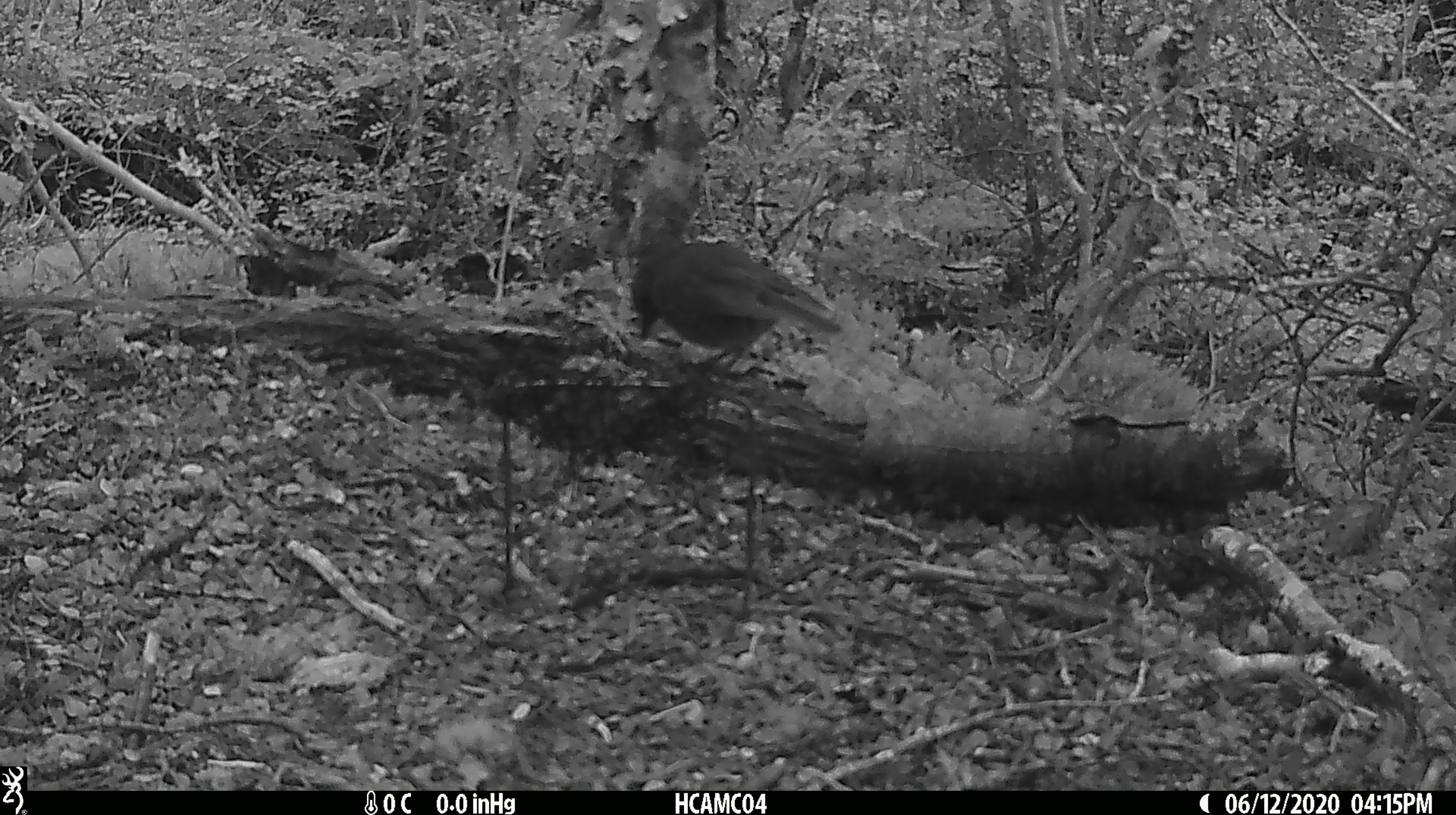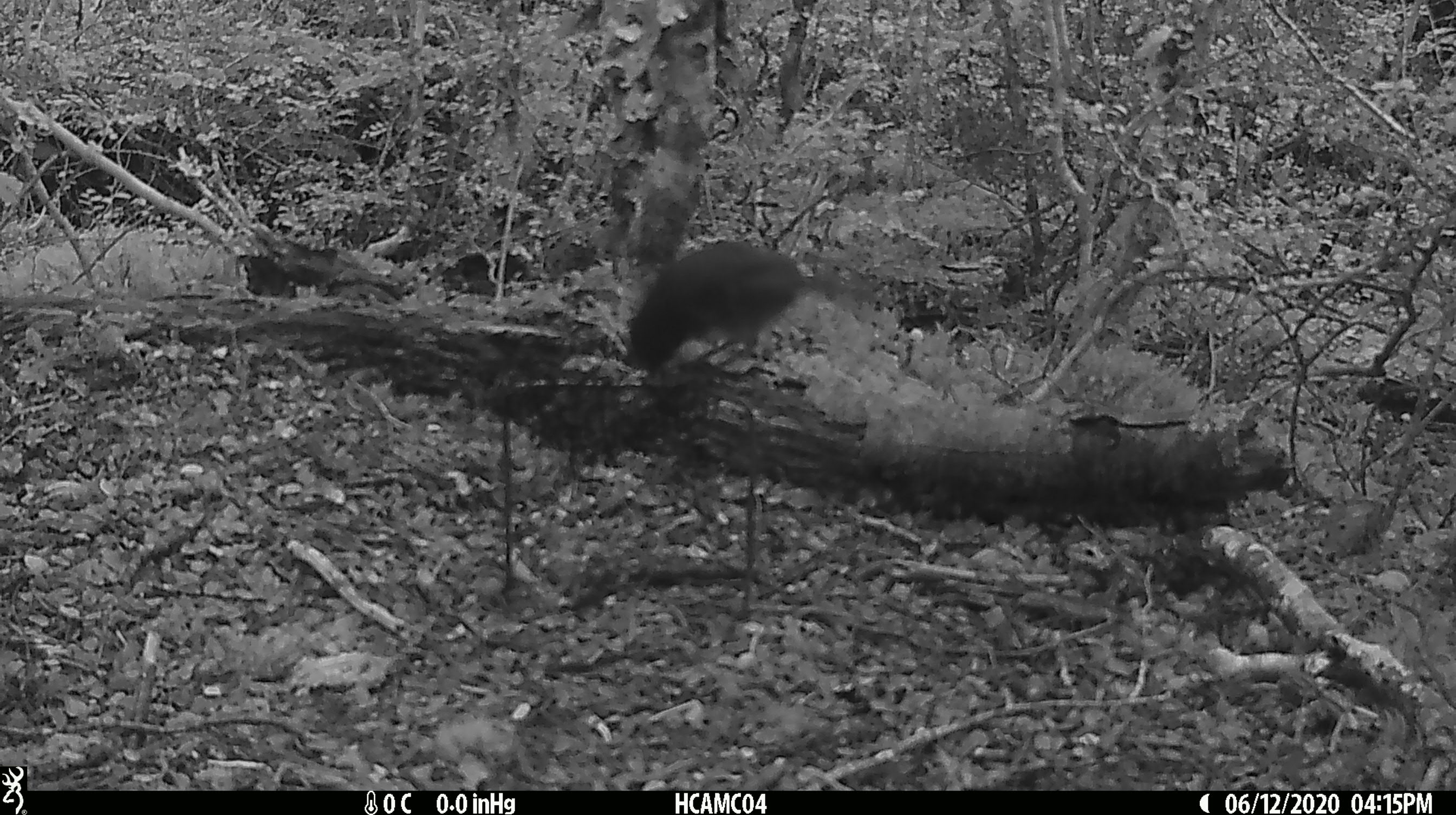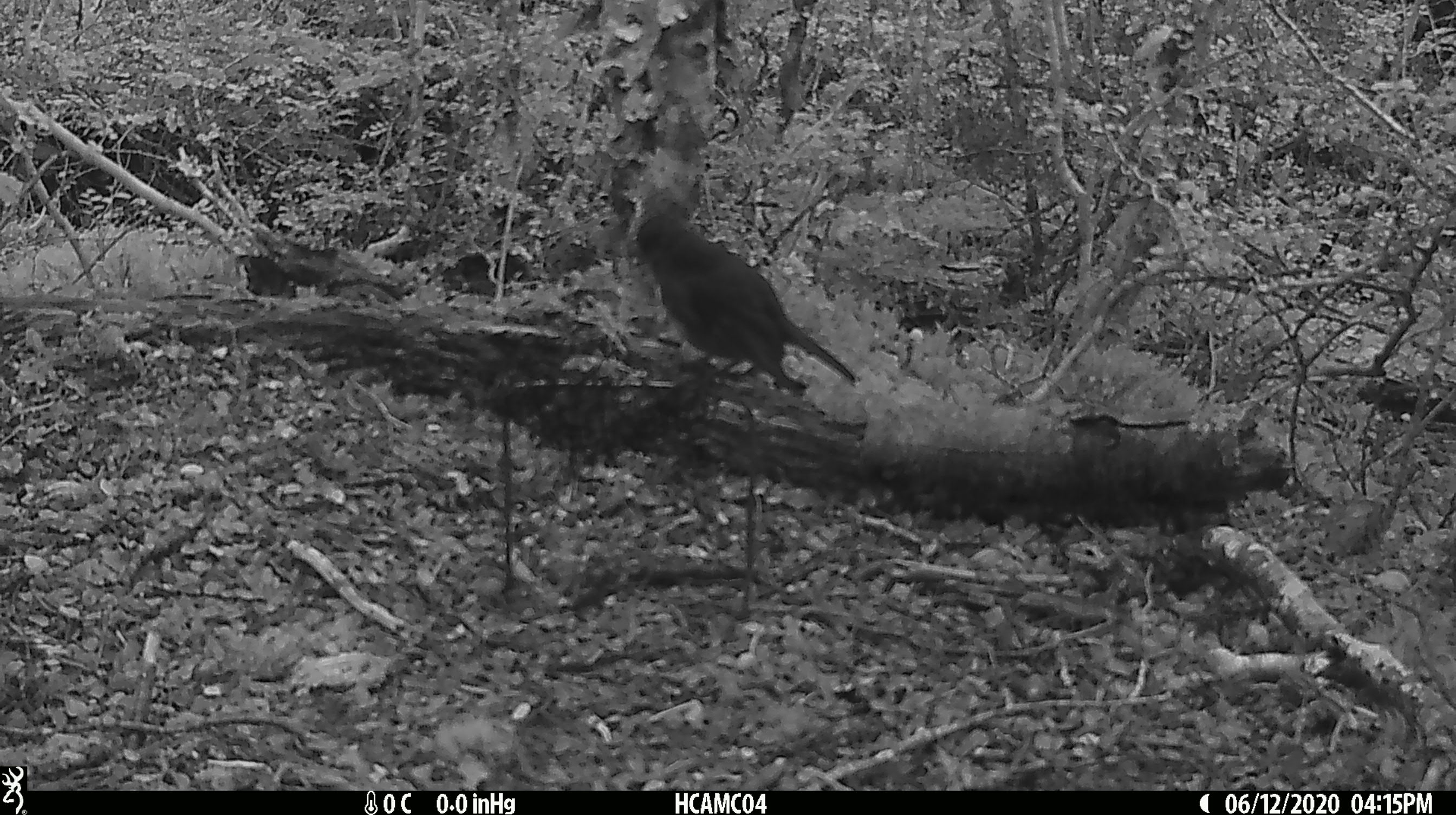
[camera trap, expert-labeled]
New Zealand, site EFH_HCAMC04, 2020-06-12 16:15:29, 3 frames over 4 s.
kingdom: Animalia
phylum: Chordata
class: Aves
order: Passeriformes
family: Petroicidae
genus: Petroica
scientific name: Petroica australis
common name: new zealand robin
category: robin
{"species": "robin (new zealand robin) (Petroica australis)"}